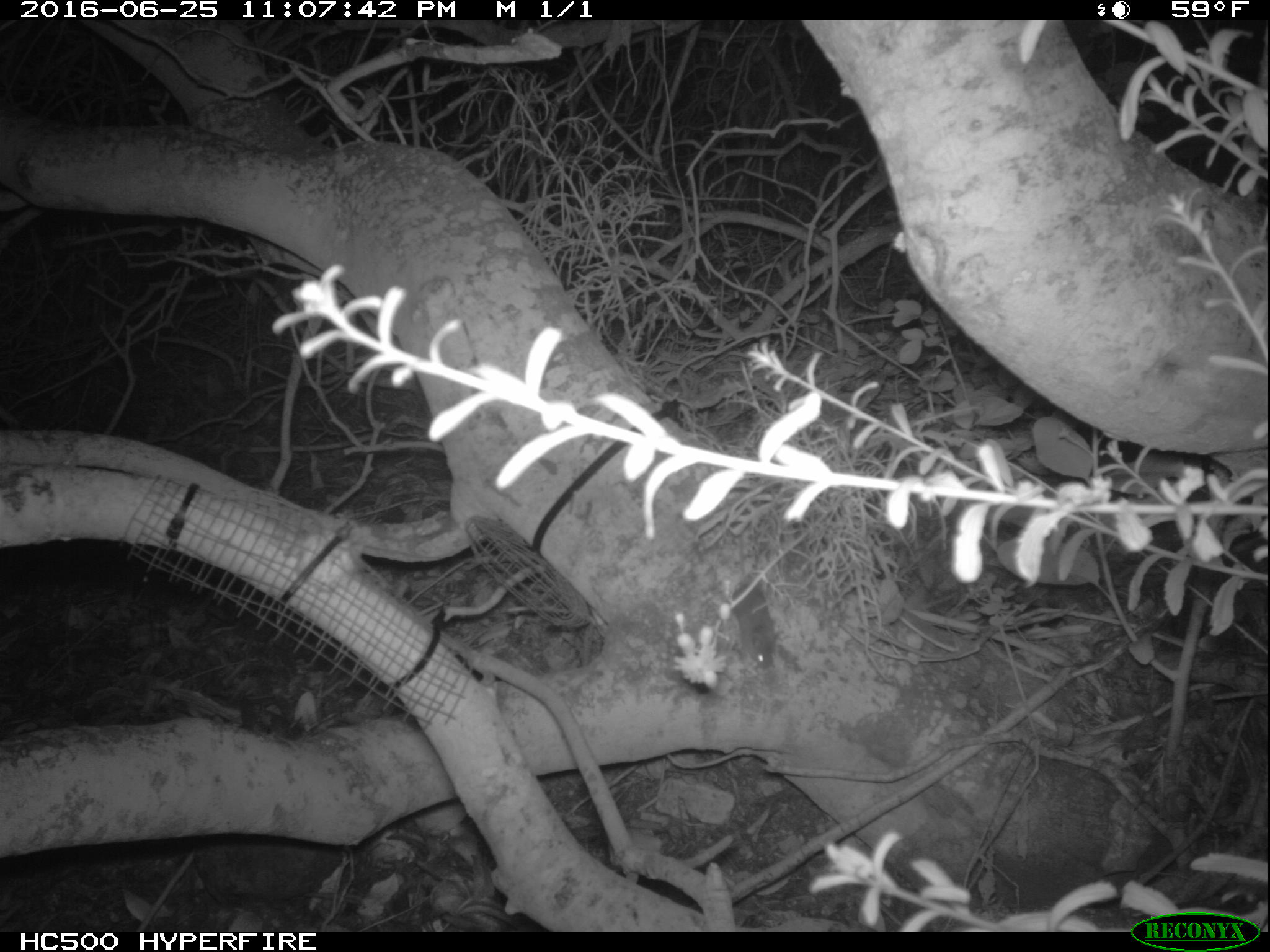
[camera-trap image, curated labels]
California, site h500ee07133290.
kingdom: Animalia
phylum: Chordata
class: Mammalia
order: Rodentia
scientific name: Rodentia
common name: rodent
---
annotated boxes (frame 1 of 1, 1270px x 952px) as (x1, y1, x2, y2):
rodent: (730, 581, 784, 669)